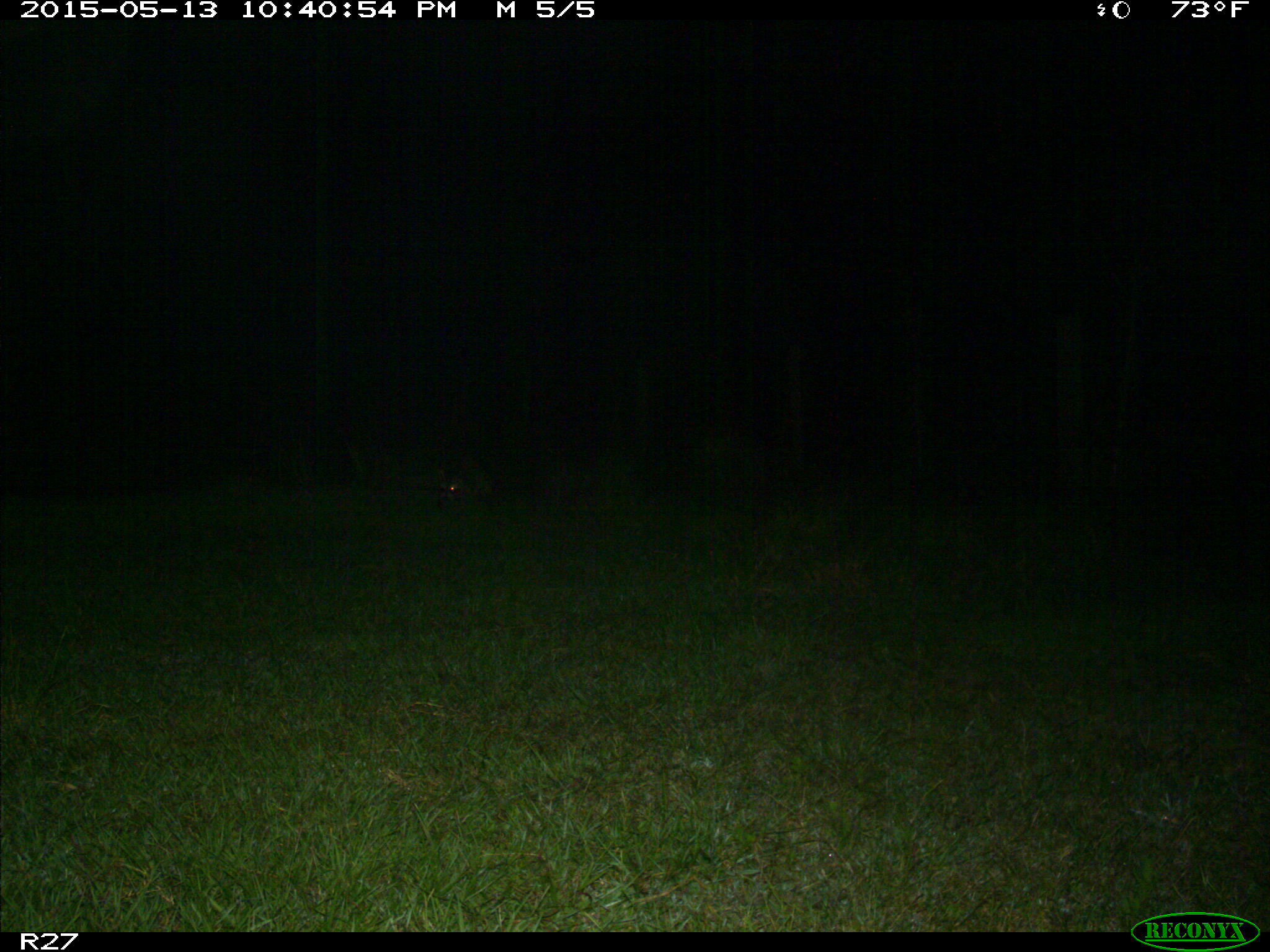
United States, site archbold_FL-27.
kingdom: Animalia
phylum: Chordata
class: Mammalia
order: Carnivora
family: Procyonidae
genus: Procyon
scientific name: Procyon lotor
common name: common raccoon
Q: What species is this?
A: Procyon lotor (common raccoon).